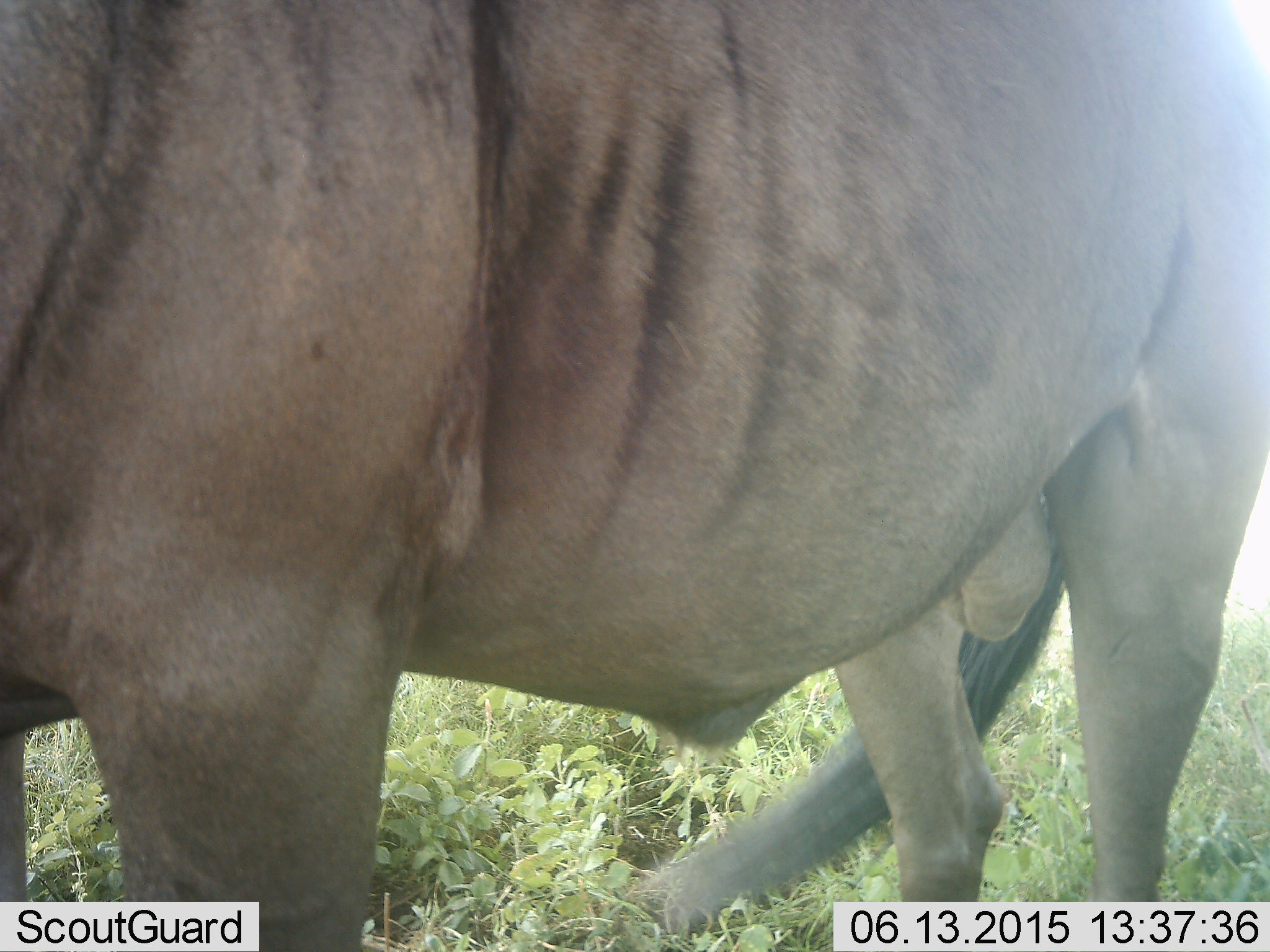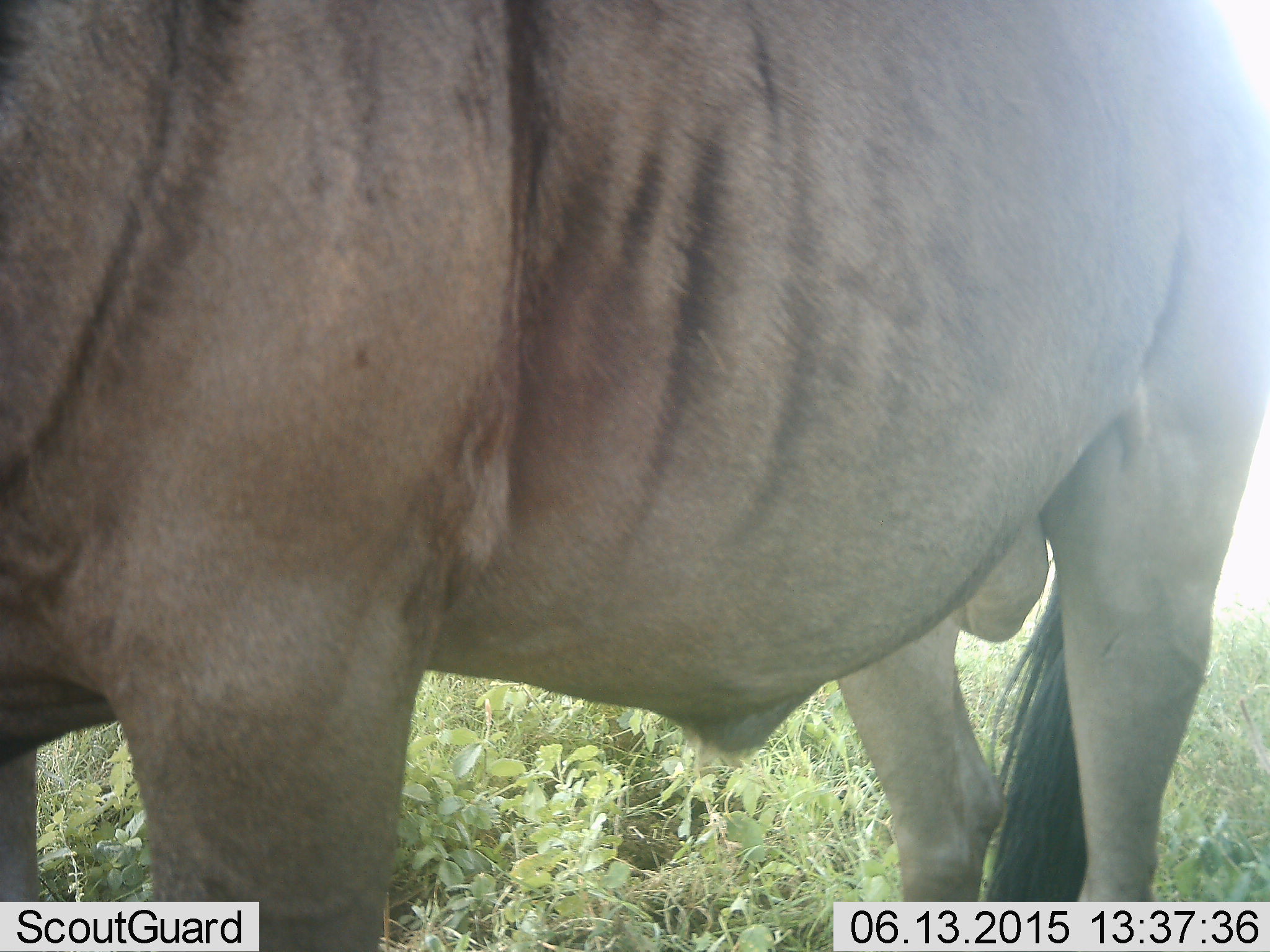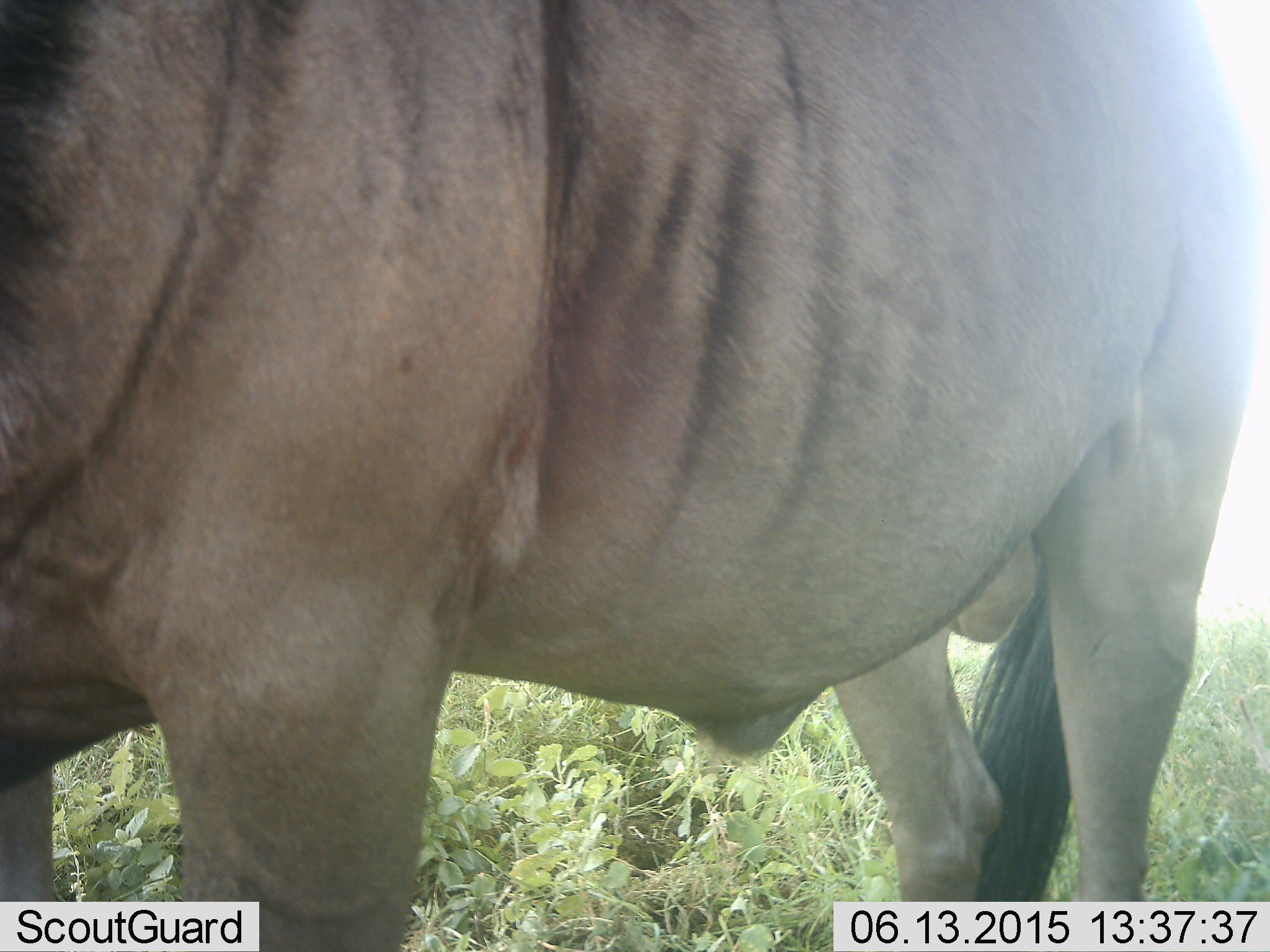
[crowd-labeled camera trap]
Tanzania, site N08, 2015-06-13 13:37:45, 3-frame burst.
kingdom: Animalia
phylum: Chordata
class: Mammalia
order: Artiodactyla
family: Bovidae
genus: Connochaetes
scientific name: Connochaetes taurinus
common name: blue wildebeest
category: wildebeest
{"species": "wildebeest (blue wildebeest) (Connochaetes taurinus)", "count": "1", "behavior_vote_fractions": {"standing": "90%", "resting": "10%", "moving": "10%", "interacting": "0%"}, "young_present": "0%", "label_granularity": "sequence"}